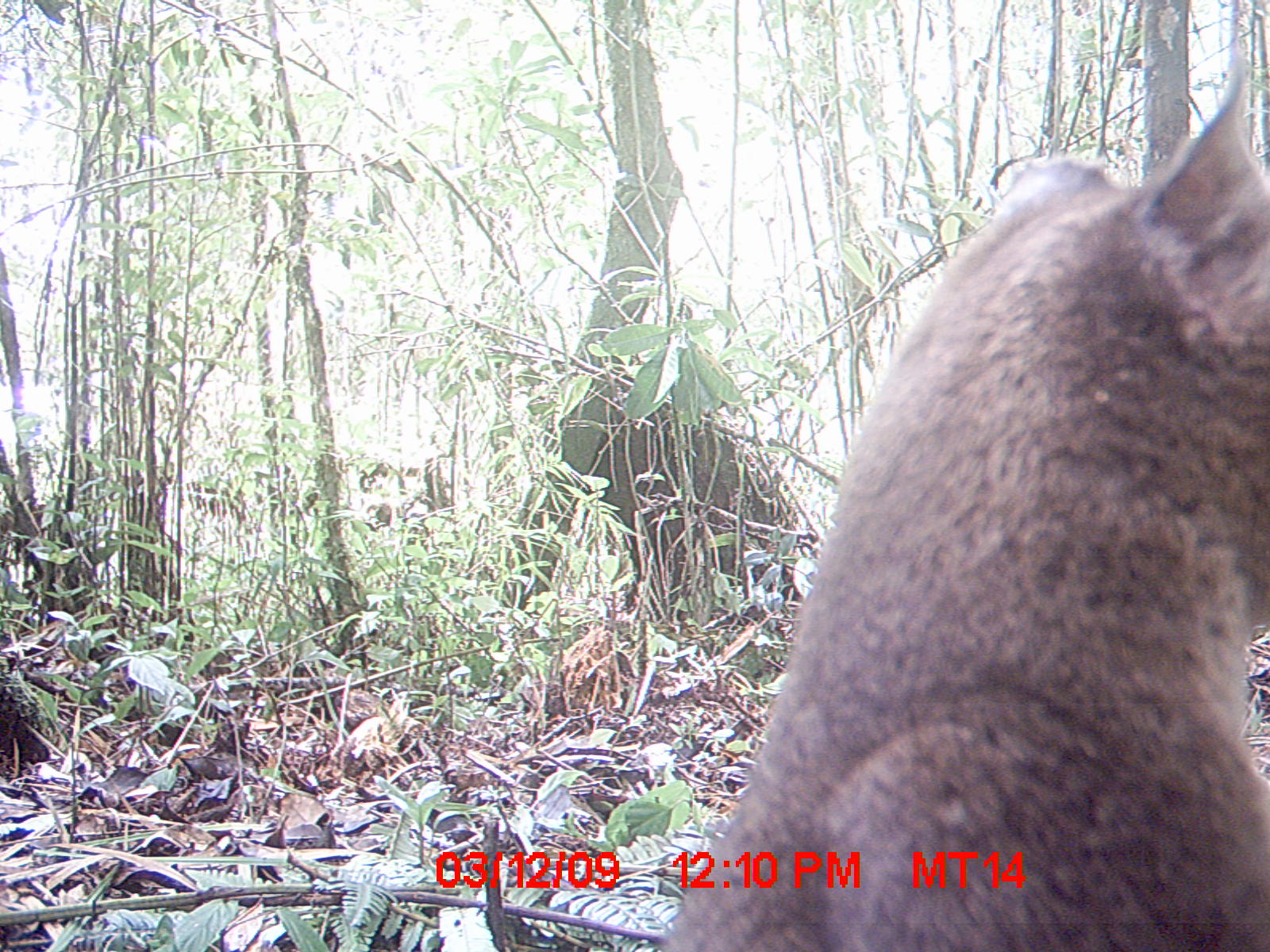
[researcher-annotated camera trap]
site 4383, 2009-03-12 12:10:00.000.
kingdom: Animalia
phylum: Chordata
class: Mammalia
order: Carnivora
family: Eupleridae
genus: Cryptoprocta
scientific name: Cryptoprocta ferox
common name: fossa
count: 1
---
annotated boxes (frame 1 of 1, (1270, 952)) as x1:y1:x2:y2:
cryptoprocta ferox: 657:43:1269:950